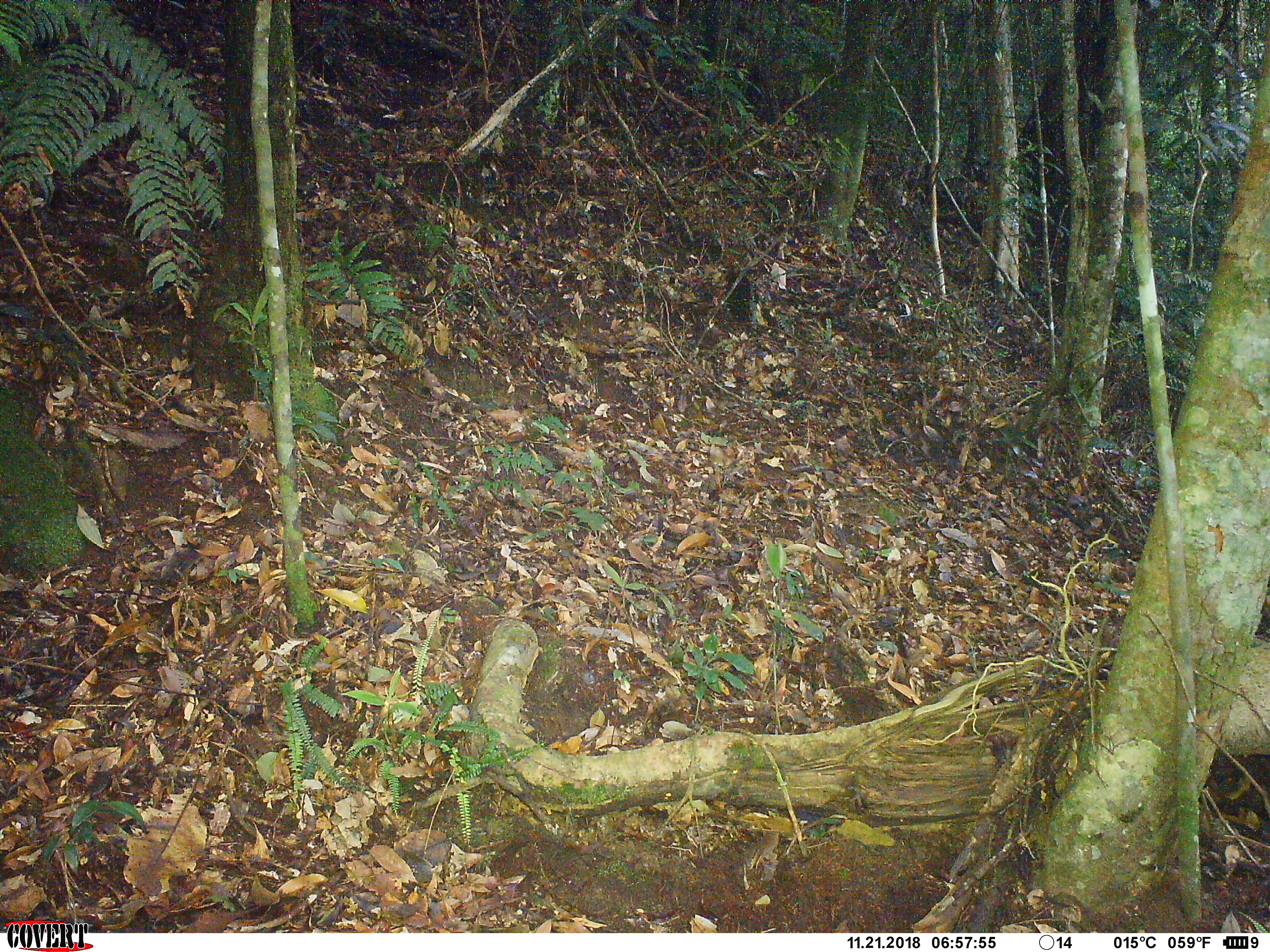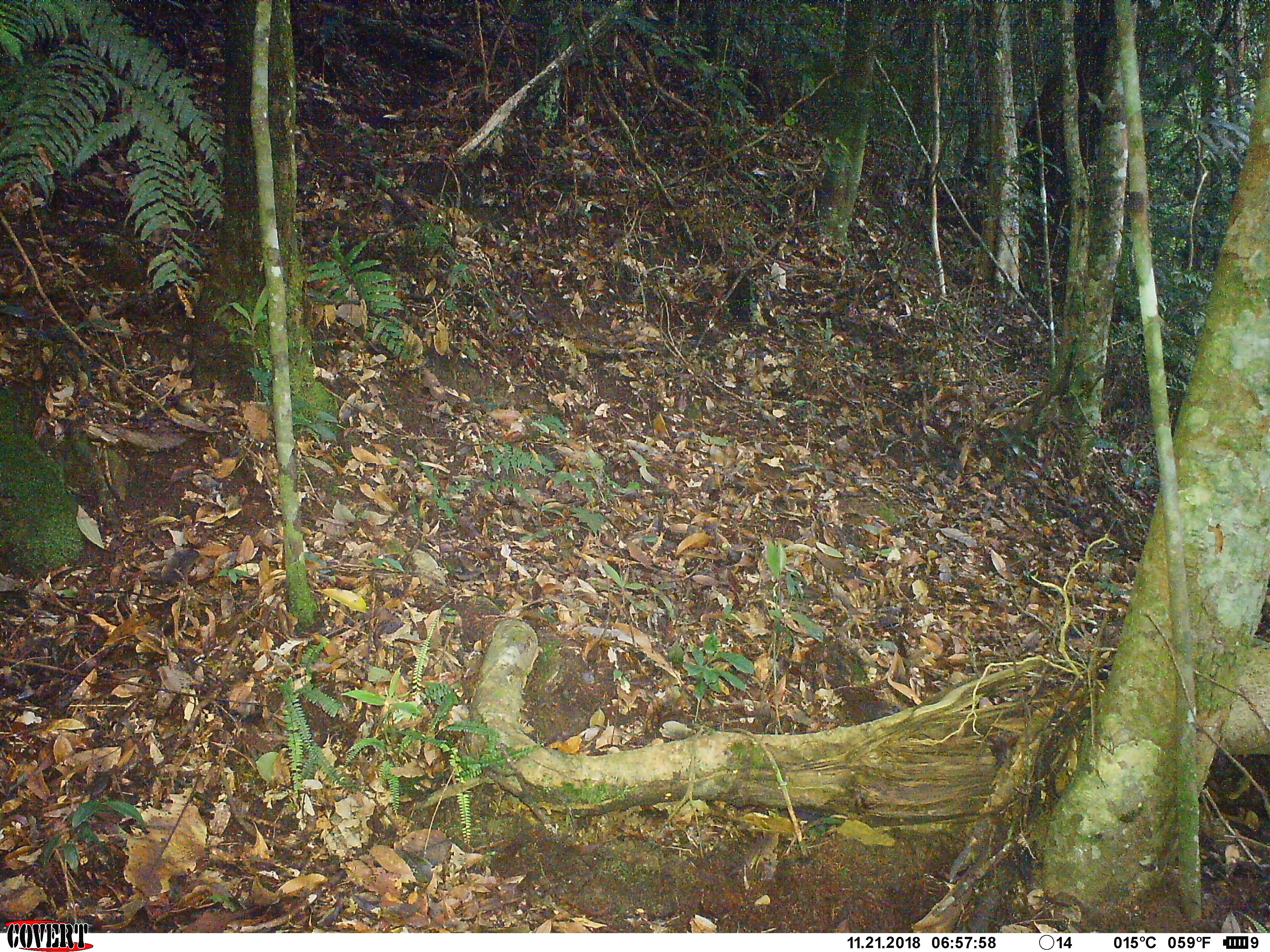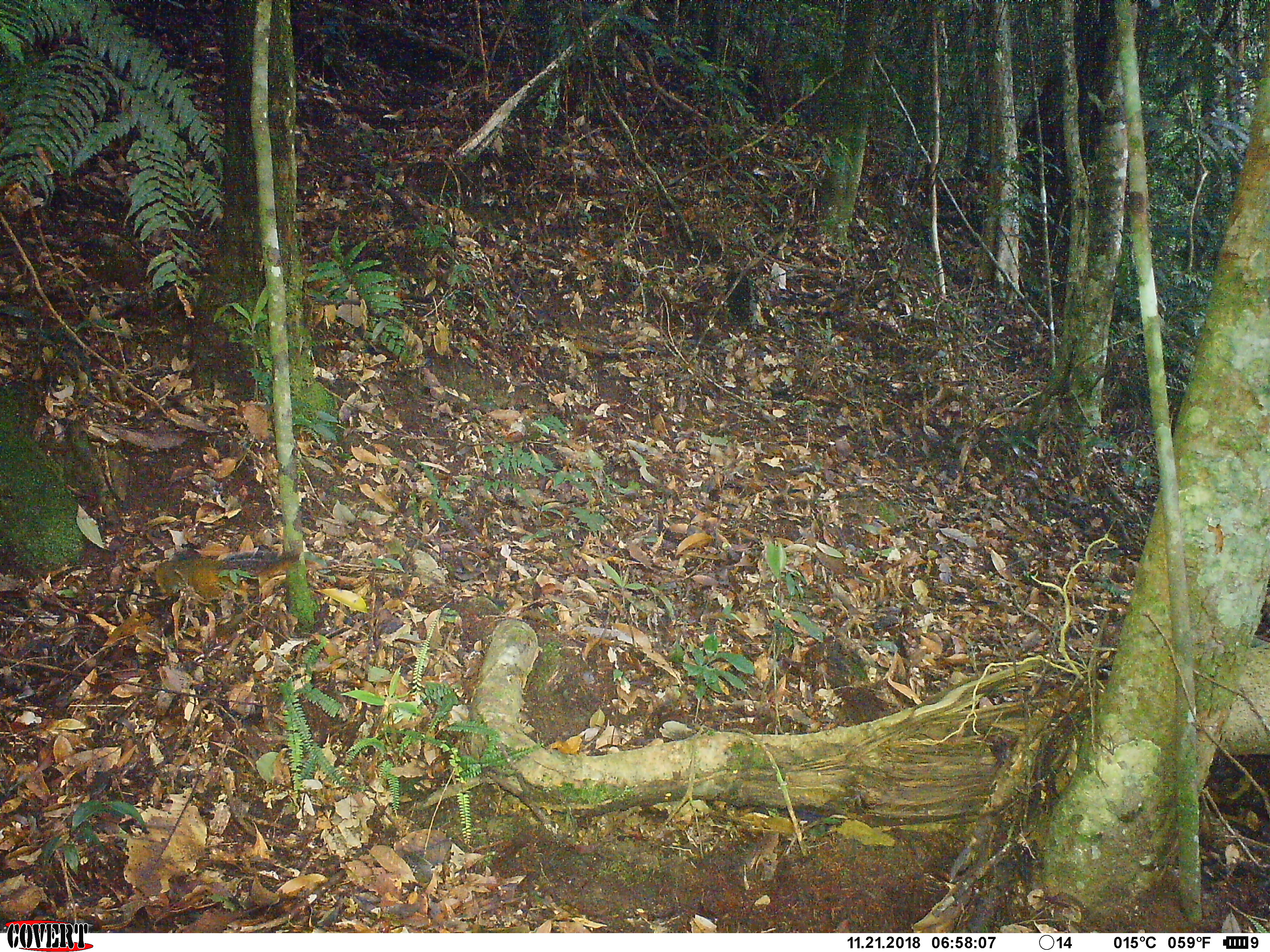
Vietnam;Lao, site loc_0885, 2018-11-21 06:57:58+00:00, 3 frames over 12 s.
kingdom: Animalia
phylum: Chordata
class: Mammalia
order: Rodentia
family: Sciuridae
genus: Dremomys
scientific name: Dremomys rufigenis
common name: red-cheeked squirrel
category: red cheeked squirrel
Red cheeked squirrel (red-cheeked squirrel) (Dremomys rufigenis). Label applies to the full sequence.